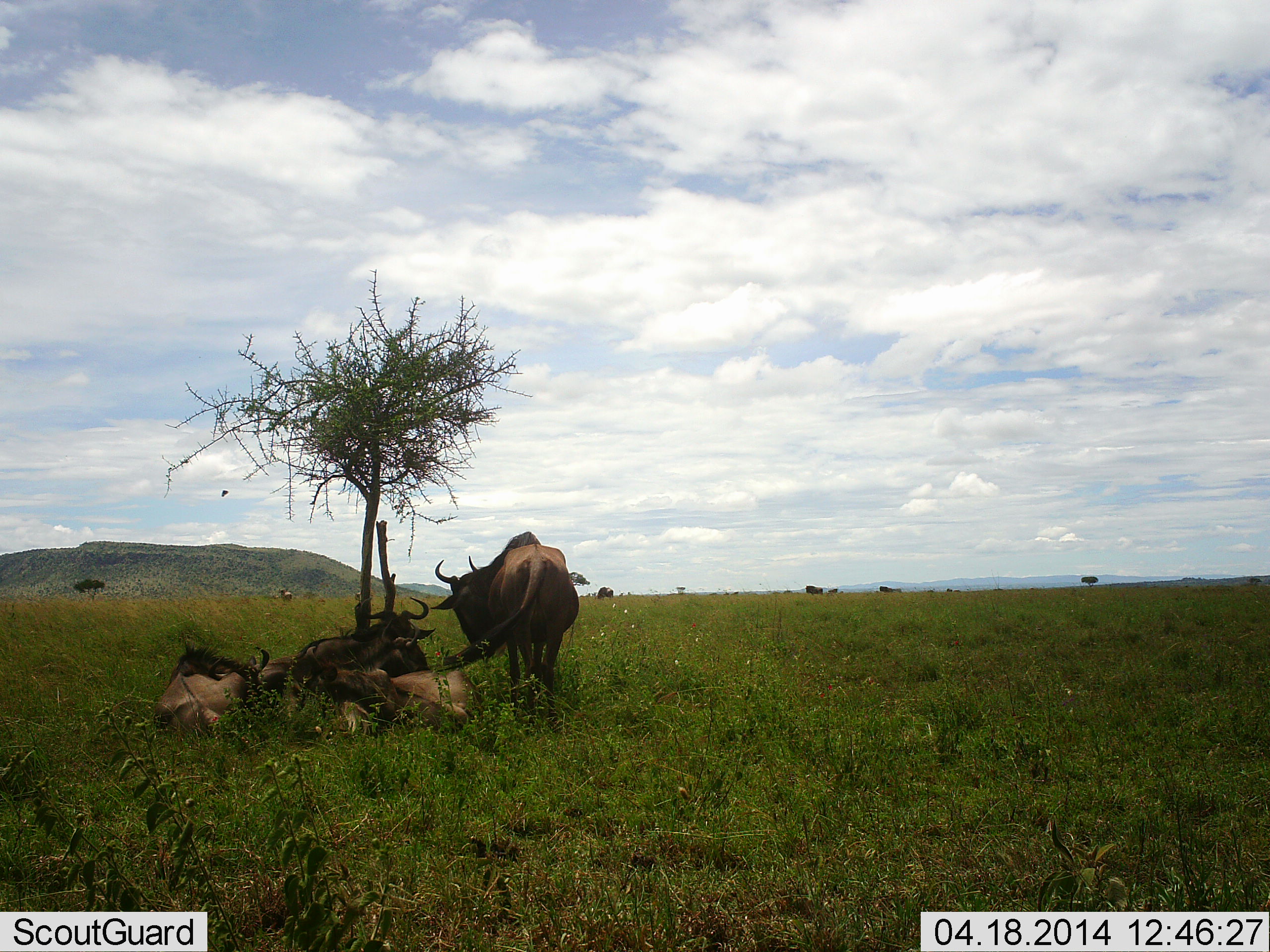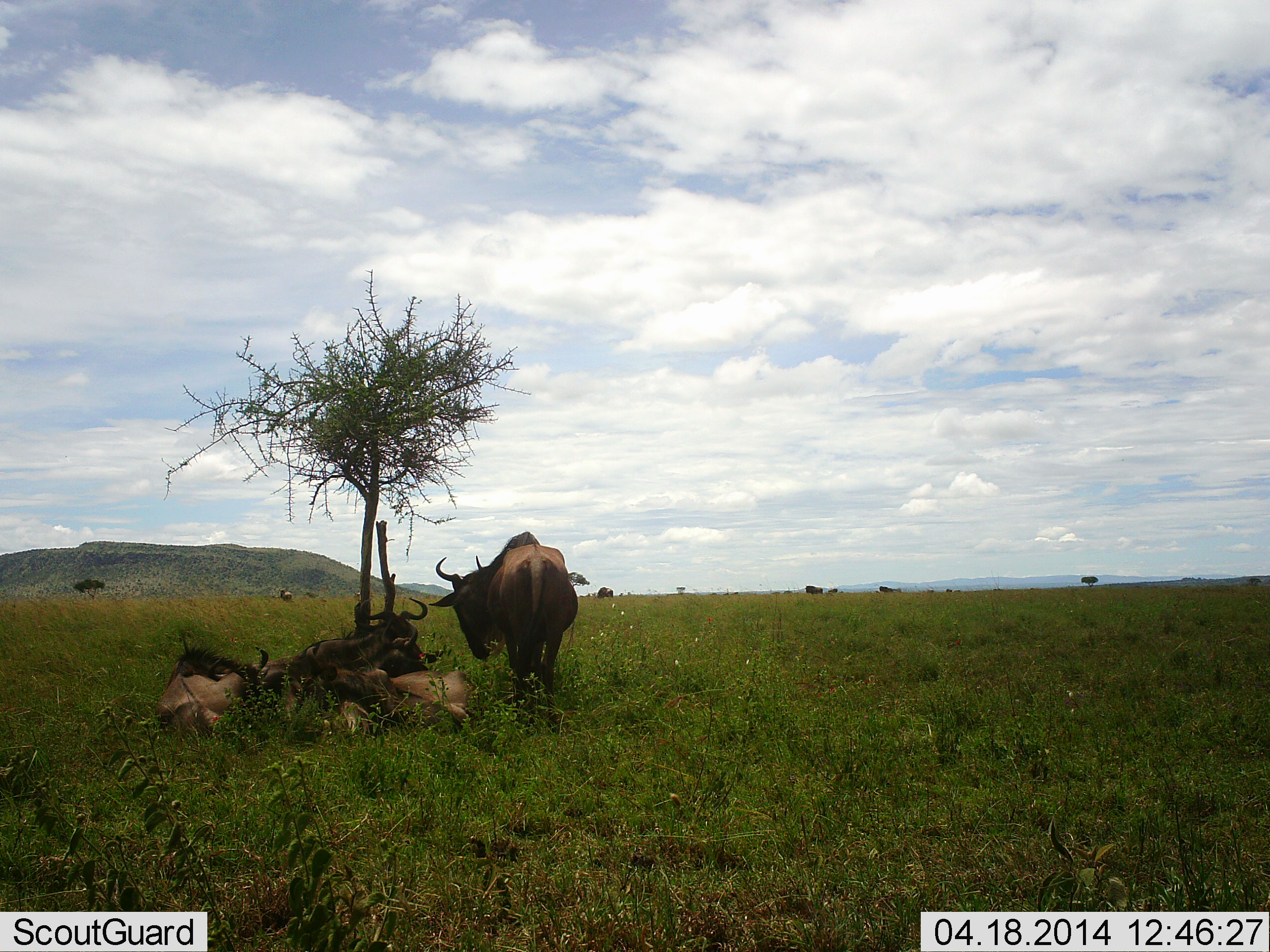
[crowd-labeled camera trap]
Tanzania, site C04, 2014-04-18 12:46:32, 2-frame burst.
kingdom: Animalia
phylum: Chordata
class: Mammalia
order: Artiodactyla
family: Bovidae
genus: Connochaetes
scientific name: Connochaetes taurinus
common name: blue wildebeest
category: wildebeest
Wildebeest (blue wildebeest) (Connochaetes taurinus), count 7. Behavior (volunteer vote fractions): standing 80%, resting 90%, moving 0%, interacting 0%. Young present (vote fraction): 10%. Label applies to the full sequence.